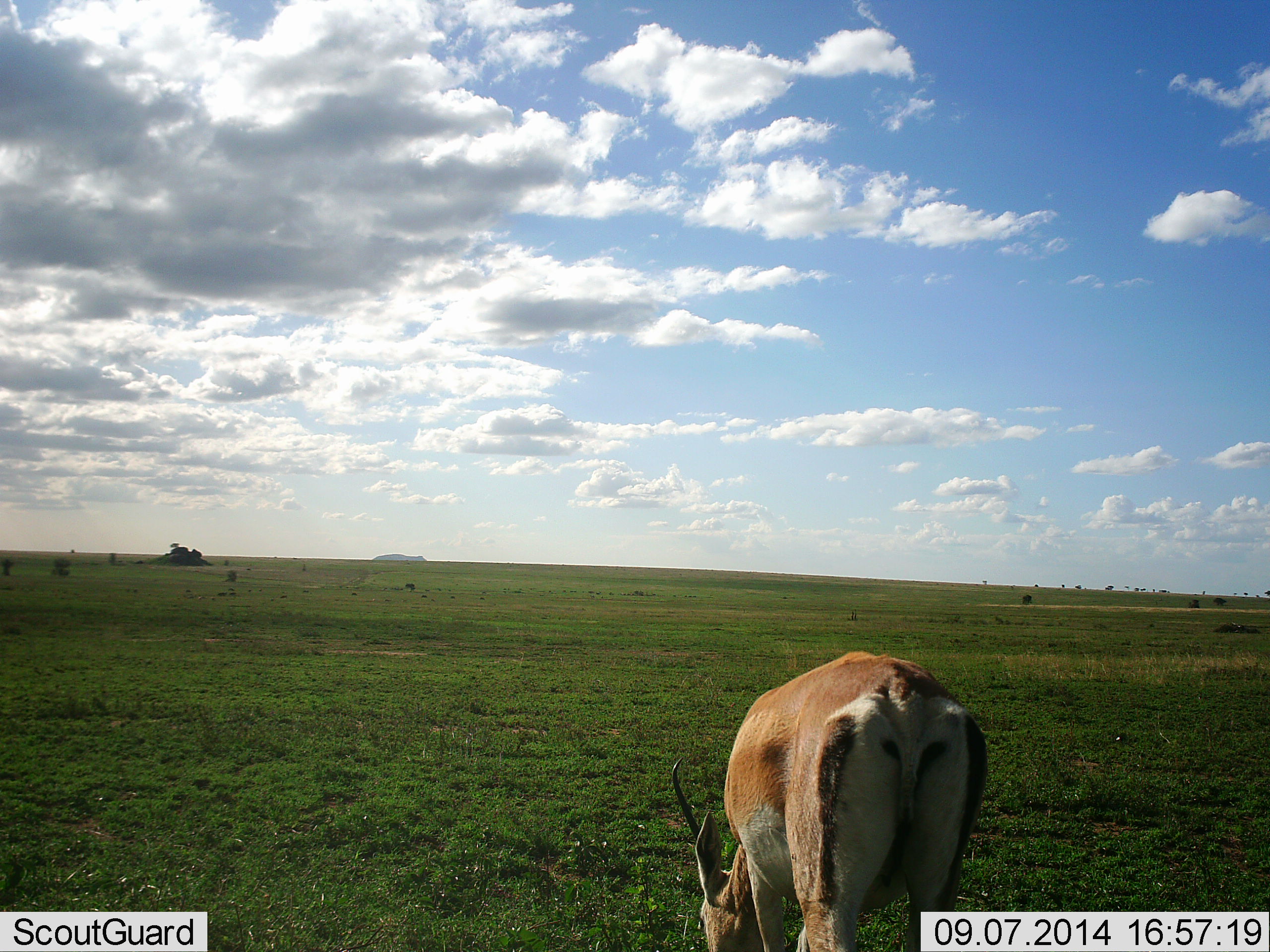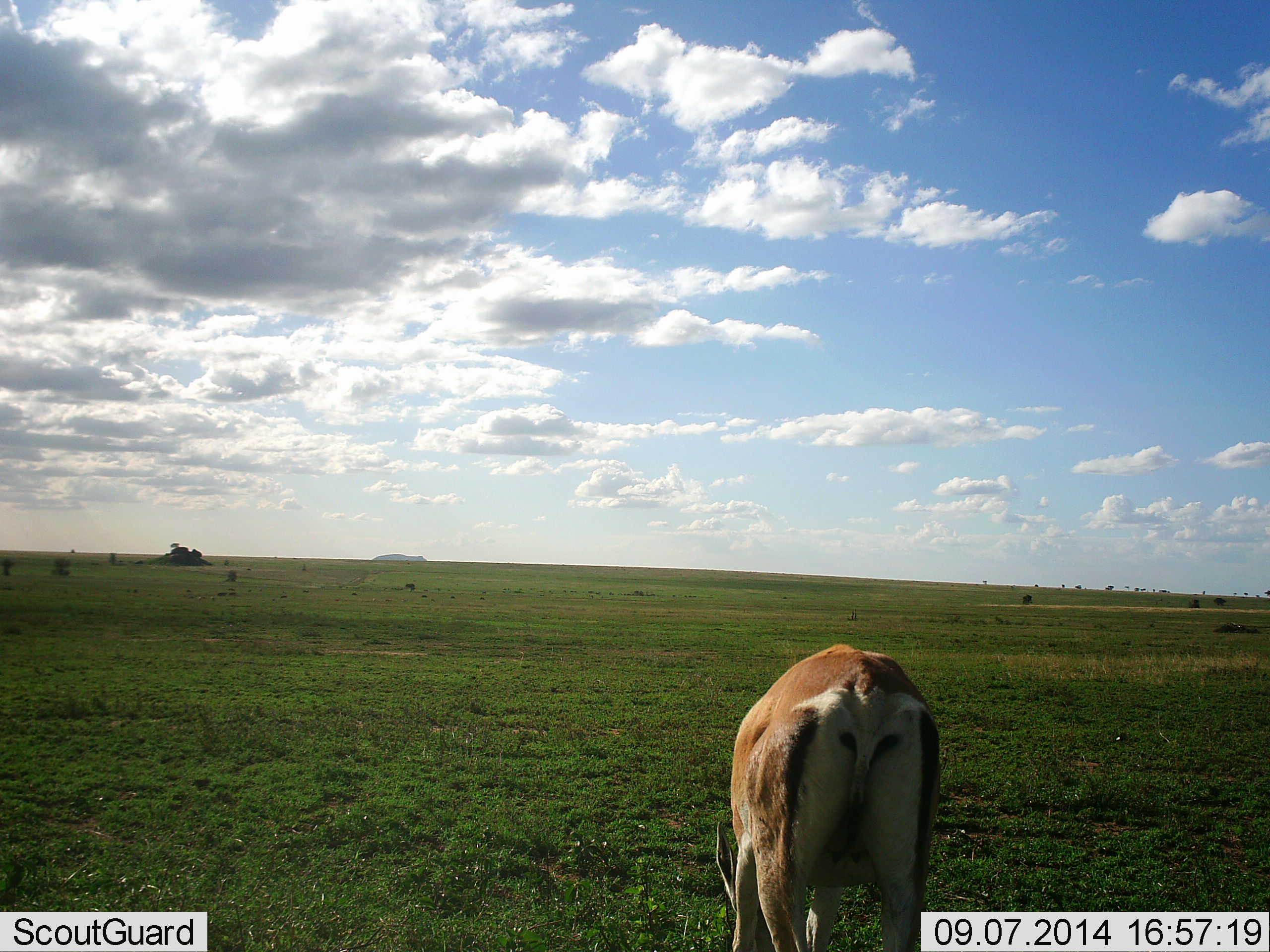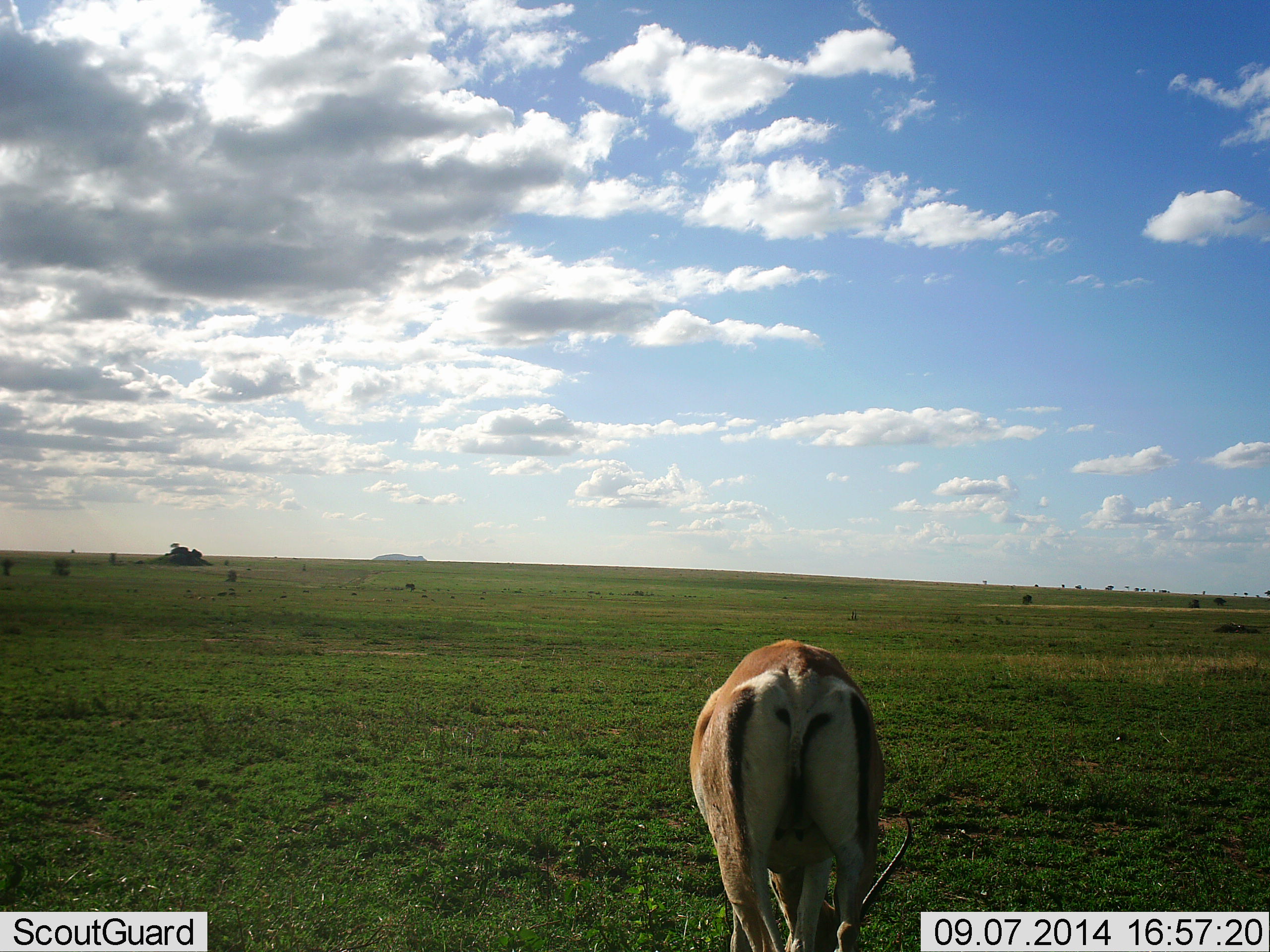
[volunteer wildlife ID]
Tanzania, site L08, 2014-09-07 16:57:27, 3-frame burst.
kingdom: Animalia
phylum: Chordata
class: Mammalia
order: Artiodactyla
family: Bovidae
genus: Nanger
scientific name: Nanger granti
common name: grant's gazelle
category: gazellegrants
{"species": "gazellegrants (grant's gazelle) (Nanger granti)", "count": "1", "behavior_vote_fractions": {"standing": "20%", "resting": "0%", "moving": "0%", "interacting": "0%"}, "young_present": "0%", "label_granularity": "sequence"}